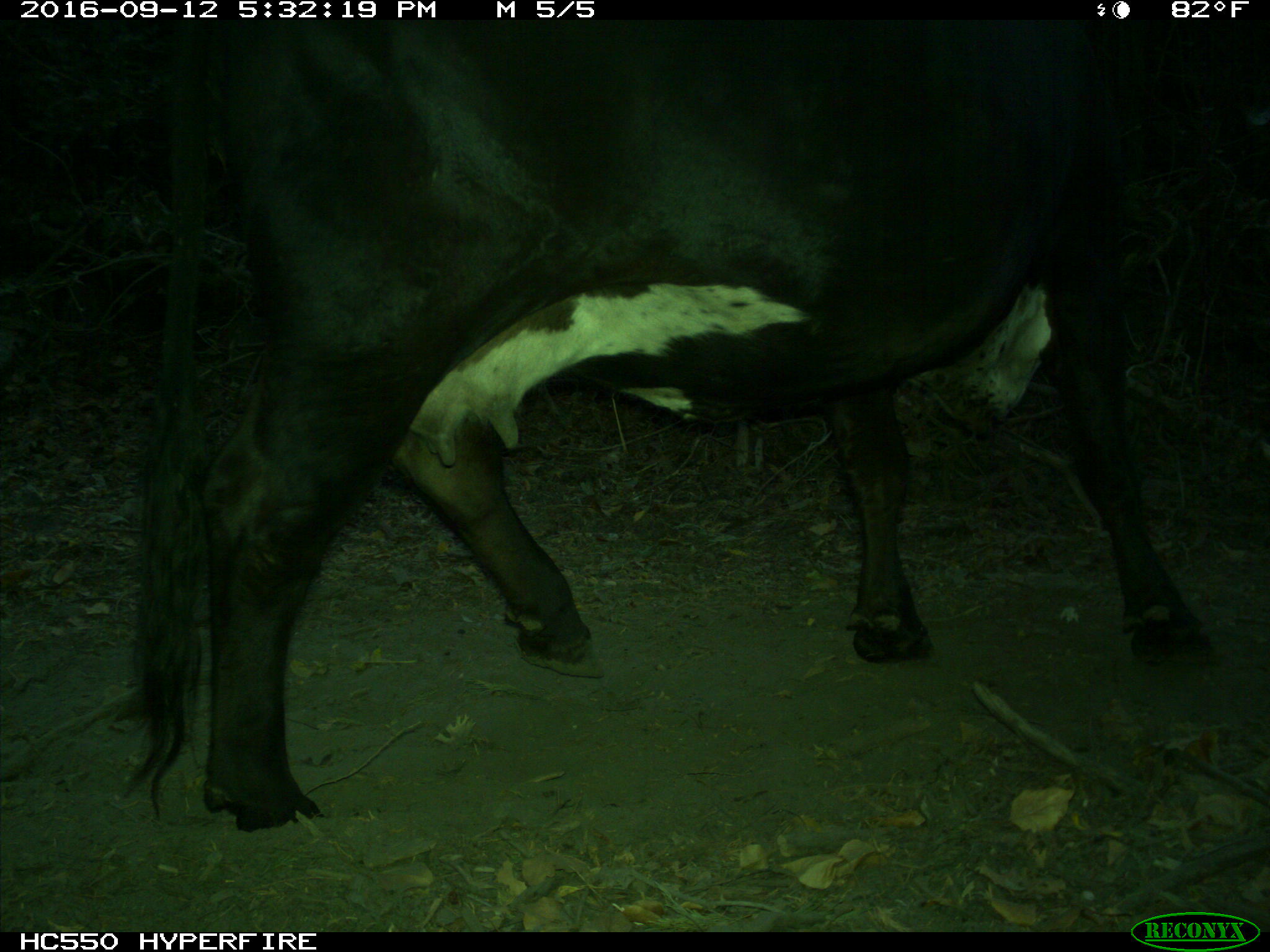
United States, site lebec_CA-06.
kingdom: Animalia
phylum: Chordata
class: Mammalia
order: Artiodactyla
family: Bovidae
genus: Bos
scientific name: Bos taurus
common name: domestic cow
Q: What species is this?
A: Bos taurus (domestic cow).